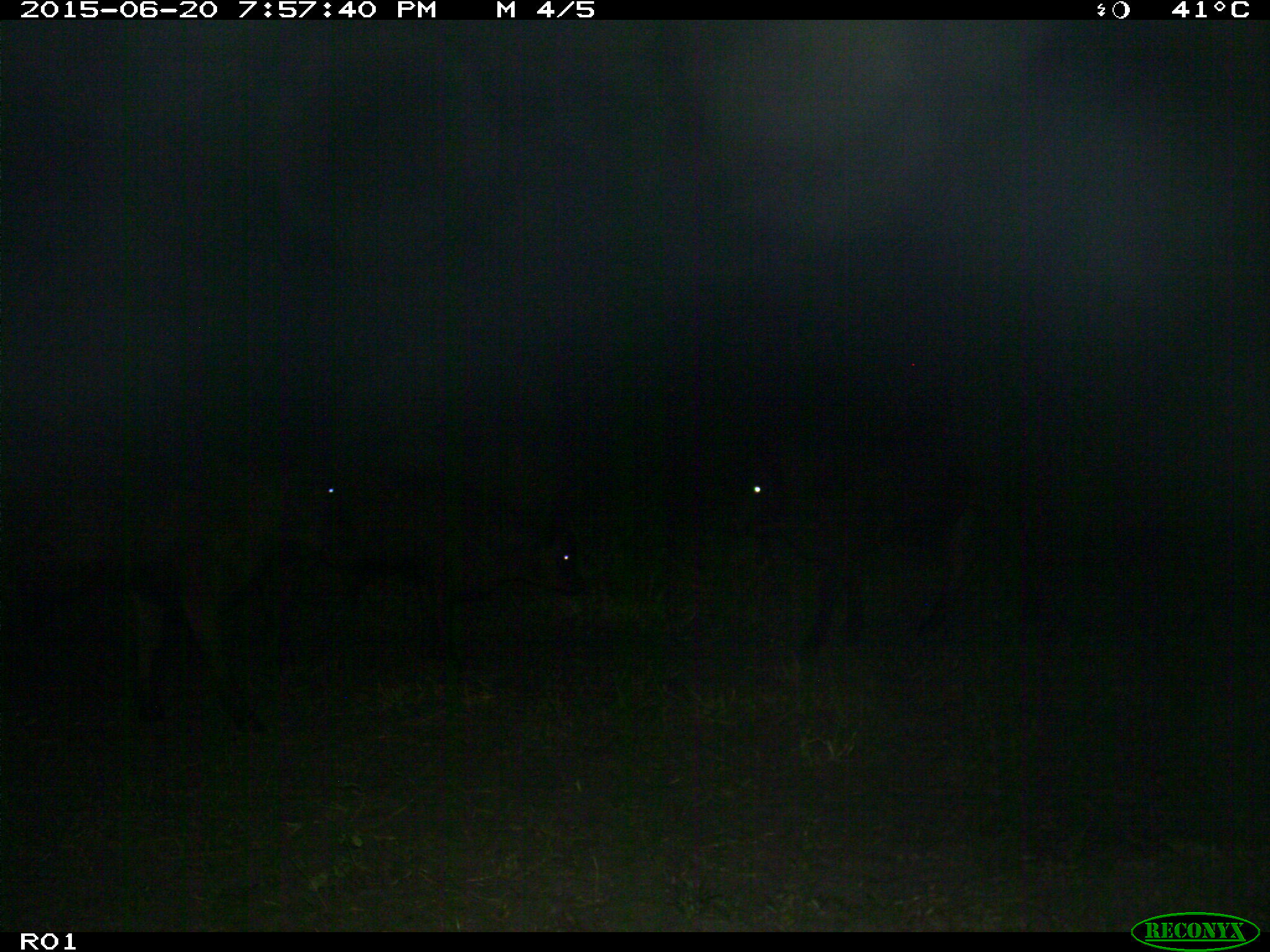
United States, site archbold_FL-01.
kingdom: Animalia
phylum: Chordata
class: Mammalia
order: Artiodactyla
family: Bovidae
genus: Bos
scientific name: Bos taurus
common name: domestic cow